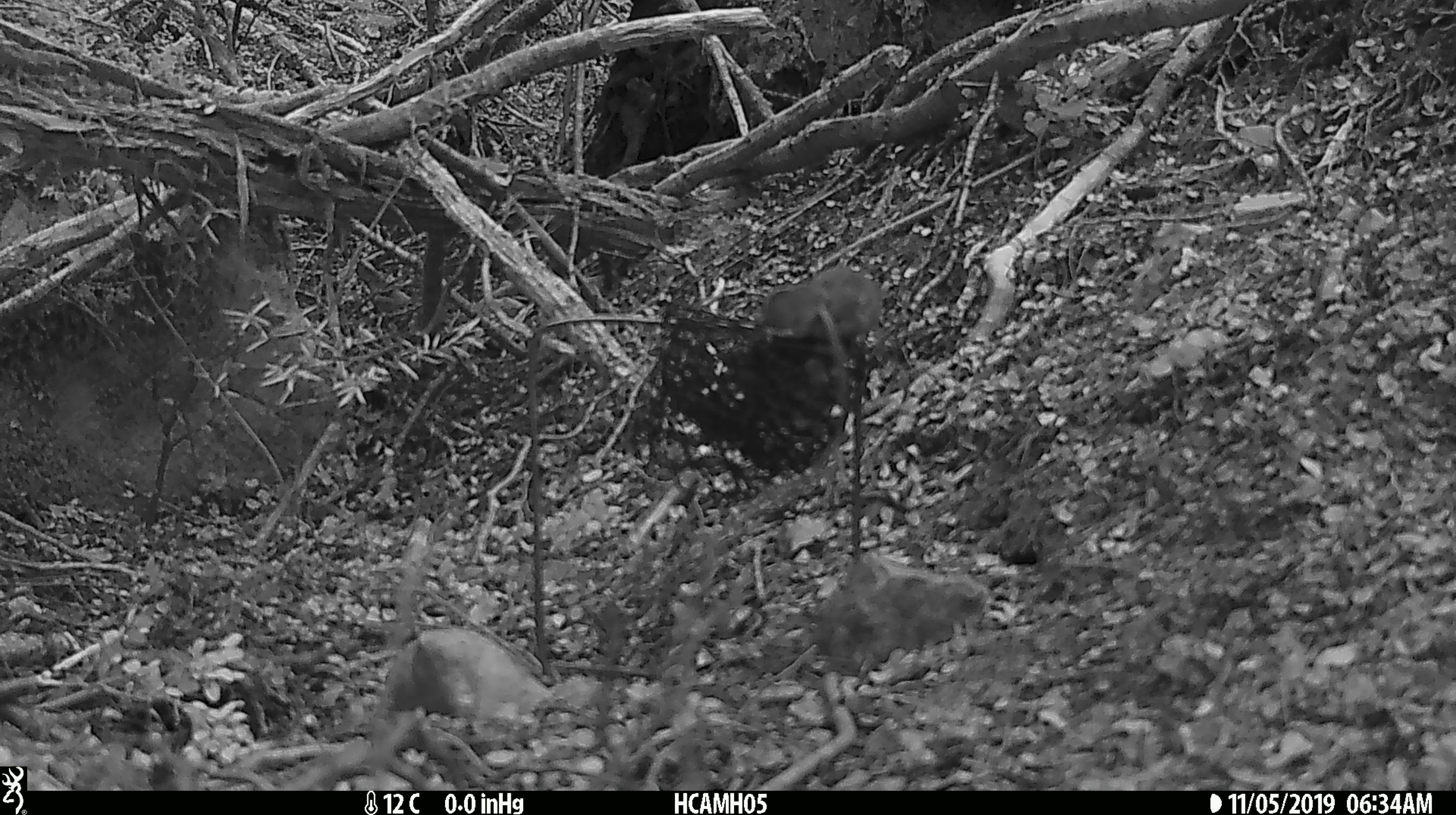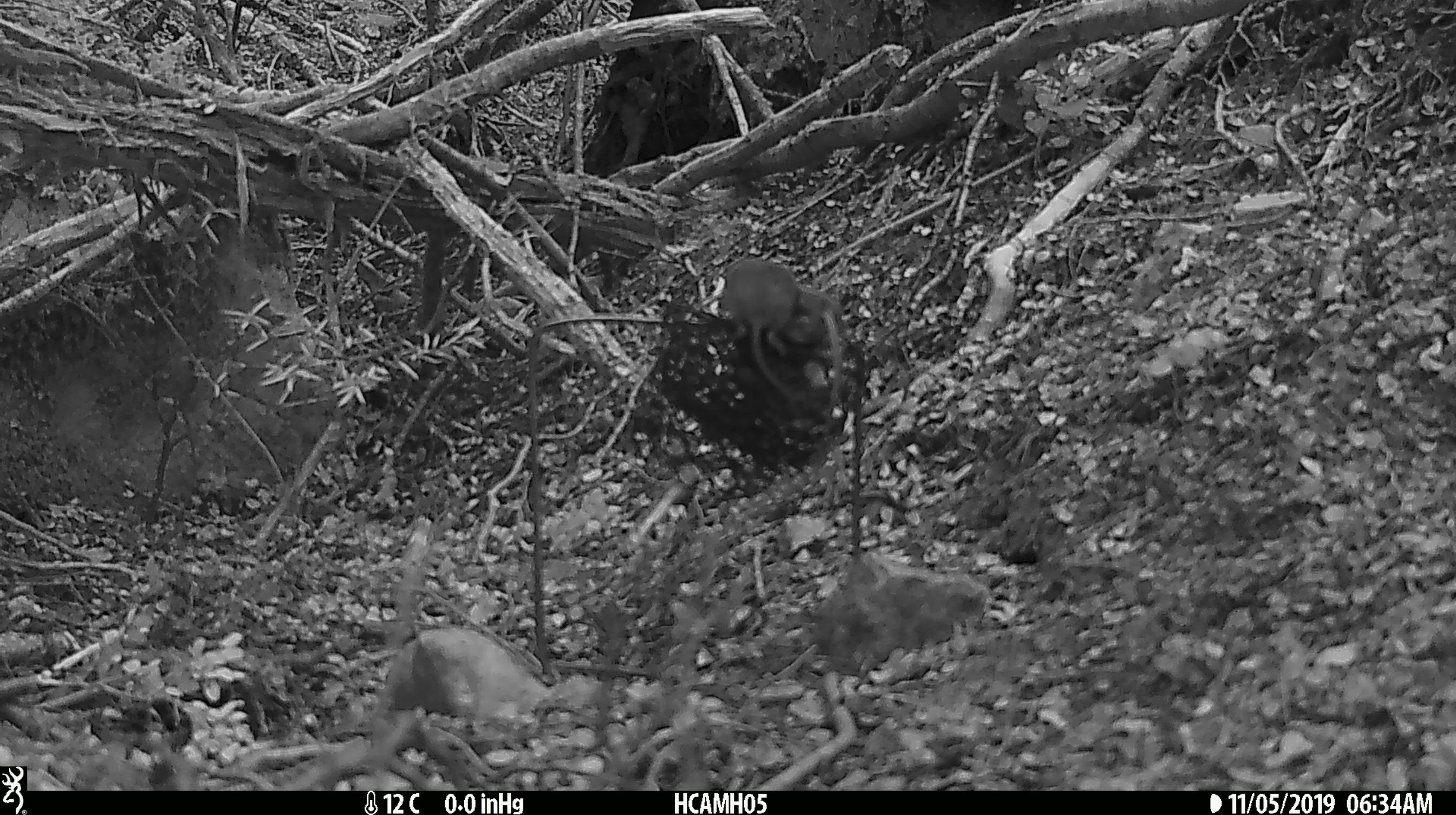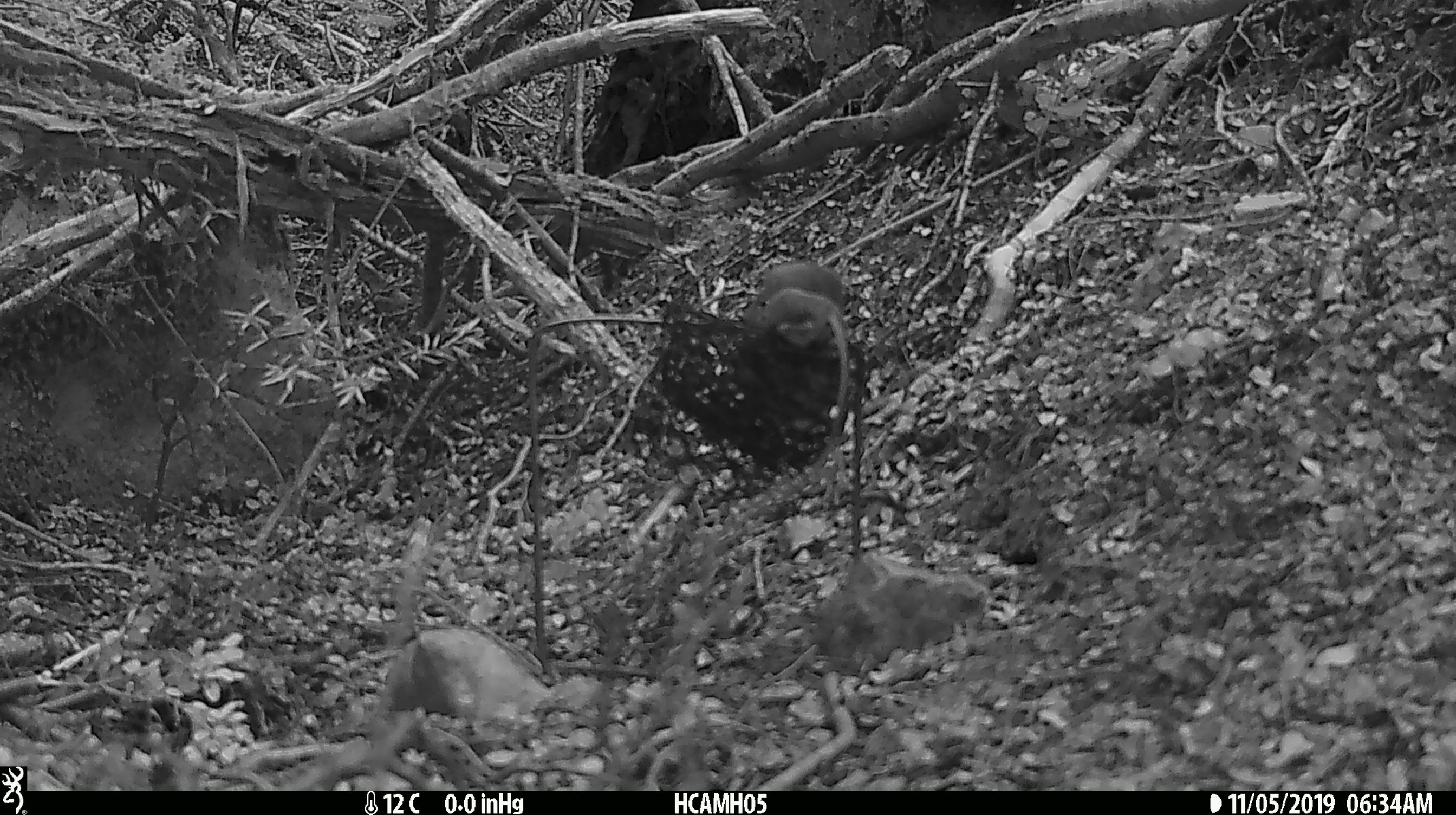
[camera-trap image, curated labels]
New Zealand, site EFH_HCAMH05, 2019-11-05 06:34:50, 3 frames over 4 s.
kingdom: Animalia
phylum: Chordata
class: Mammalia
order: Rodentia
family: Muridae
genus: Mus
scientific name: Mus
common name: mouse